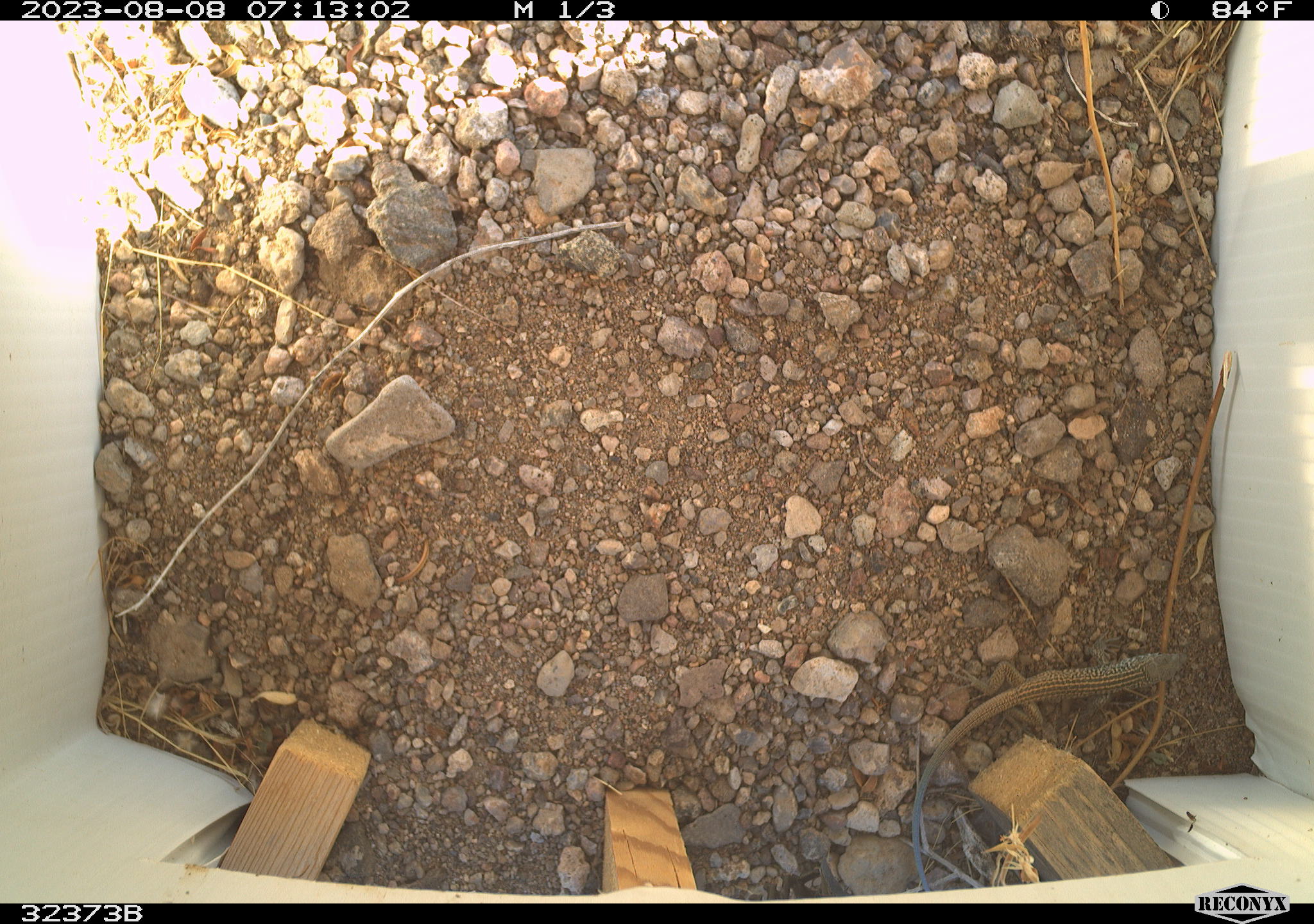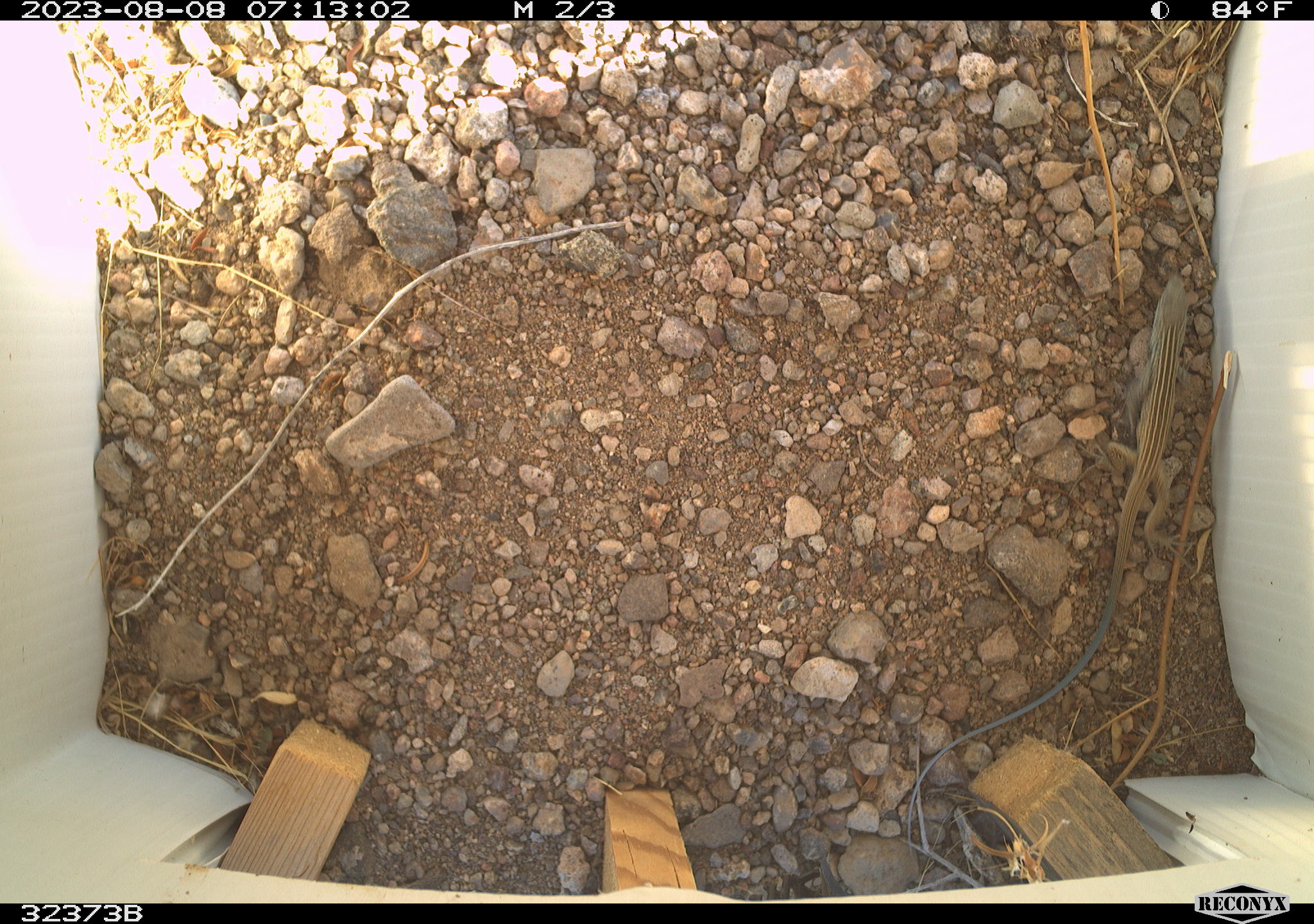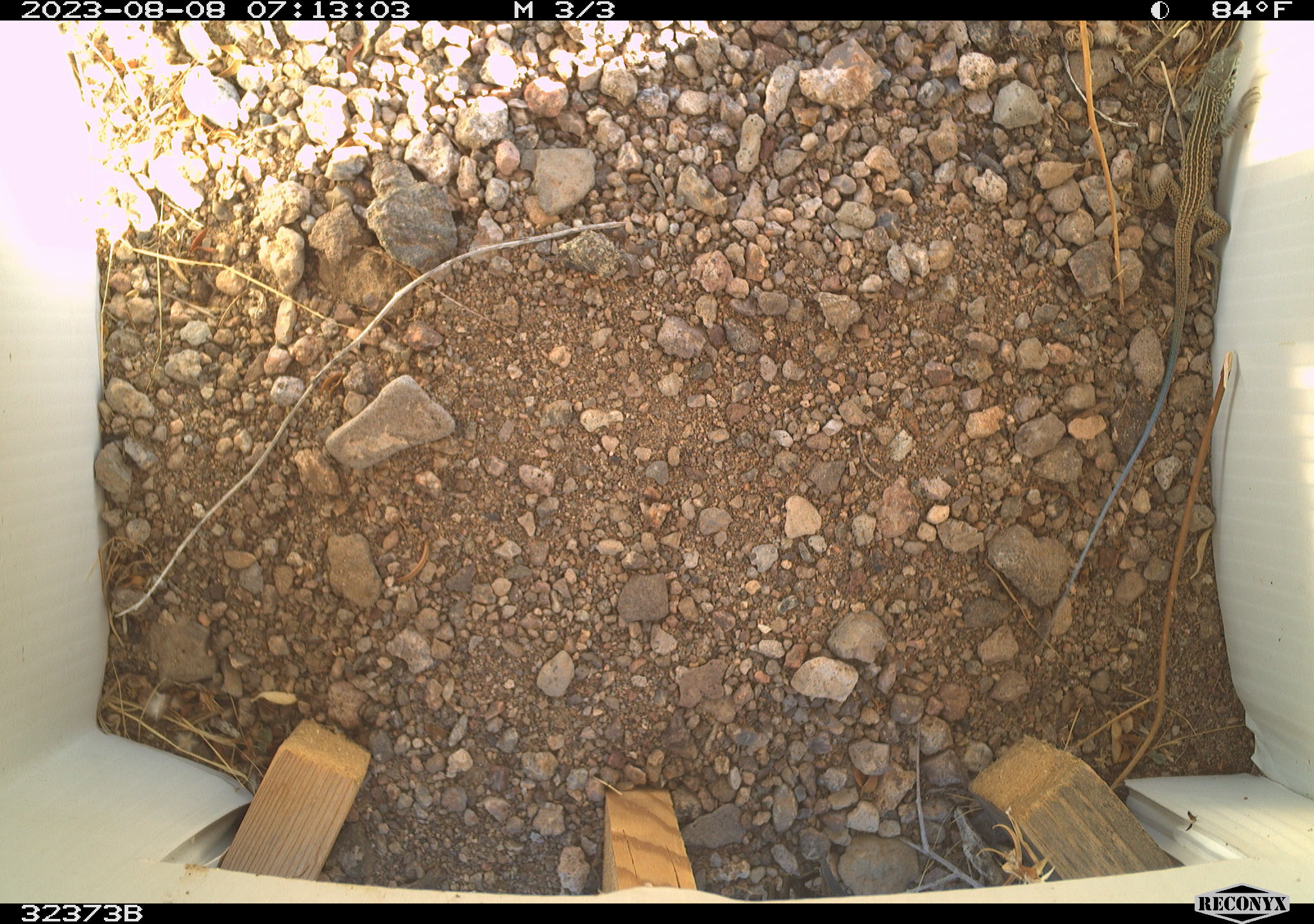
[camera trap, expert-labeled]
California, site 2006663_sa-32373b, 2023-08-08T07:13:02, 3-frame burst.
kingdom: Animalia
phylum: Chordata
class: Reptilia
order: Squamata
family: Teiidae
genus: Aspidoscelis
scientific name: Aspidoscelis tigris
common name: western whiptail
Western whiptail (Aspidoscelis tigris).